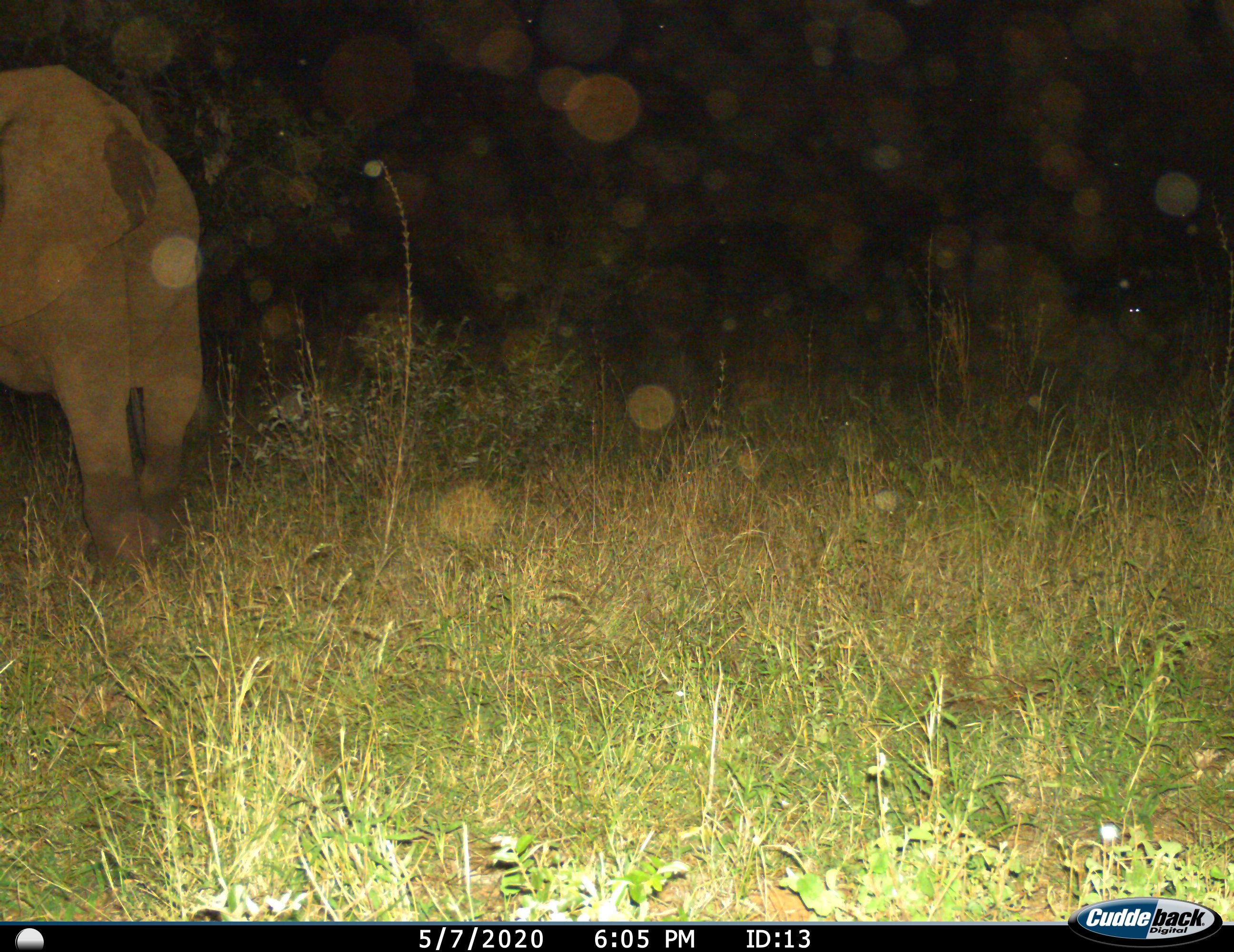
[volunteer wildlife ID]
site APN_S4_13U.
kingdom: Animalia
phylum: Chordata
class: Mammalia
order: Proboscidea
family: Elephantidae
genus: Loxodonta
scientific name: Loxodonta africana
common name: african bush elephant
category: elephant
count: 1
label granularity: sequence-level